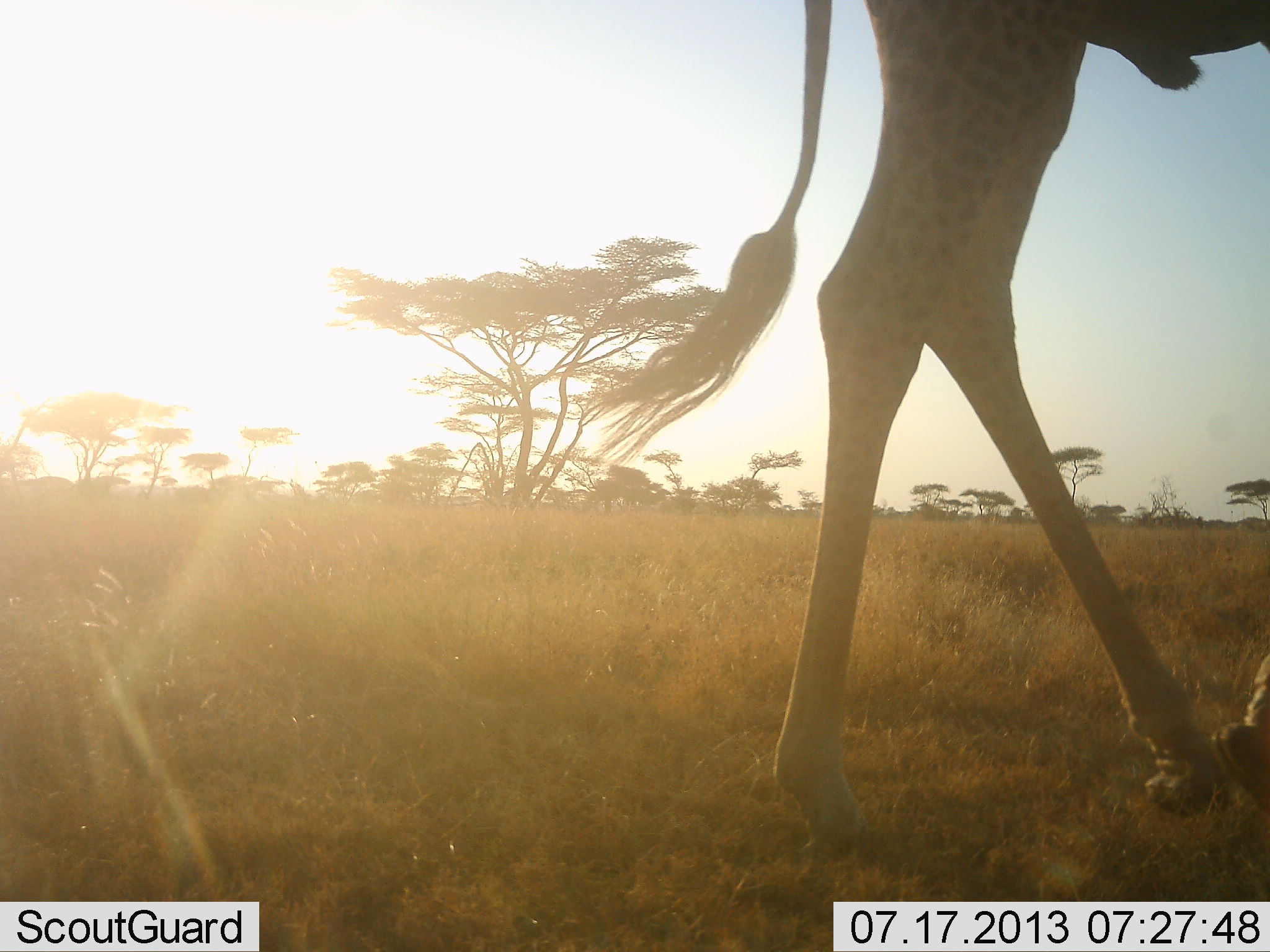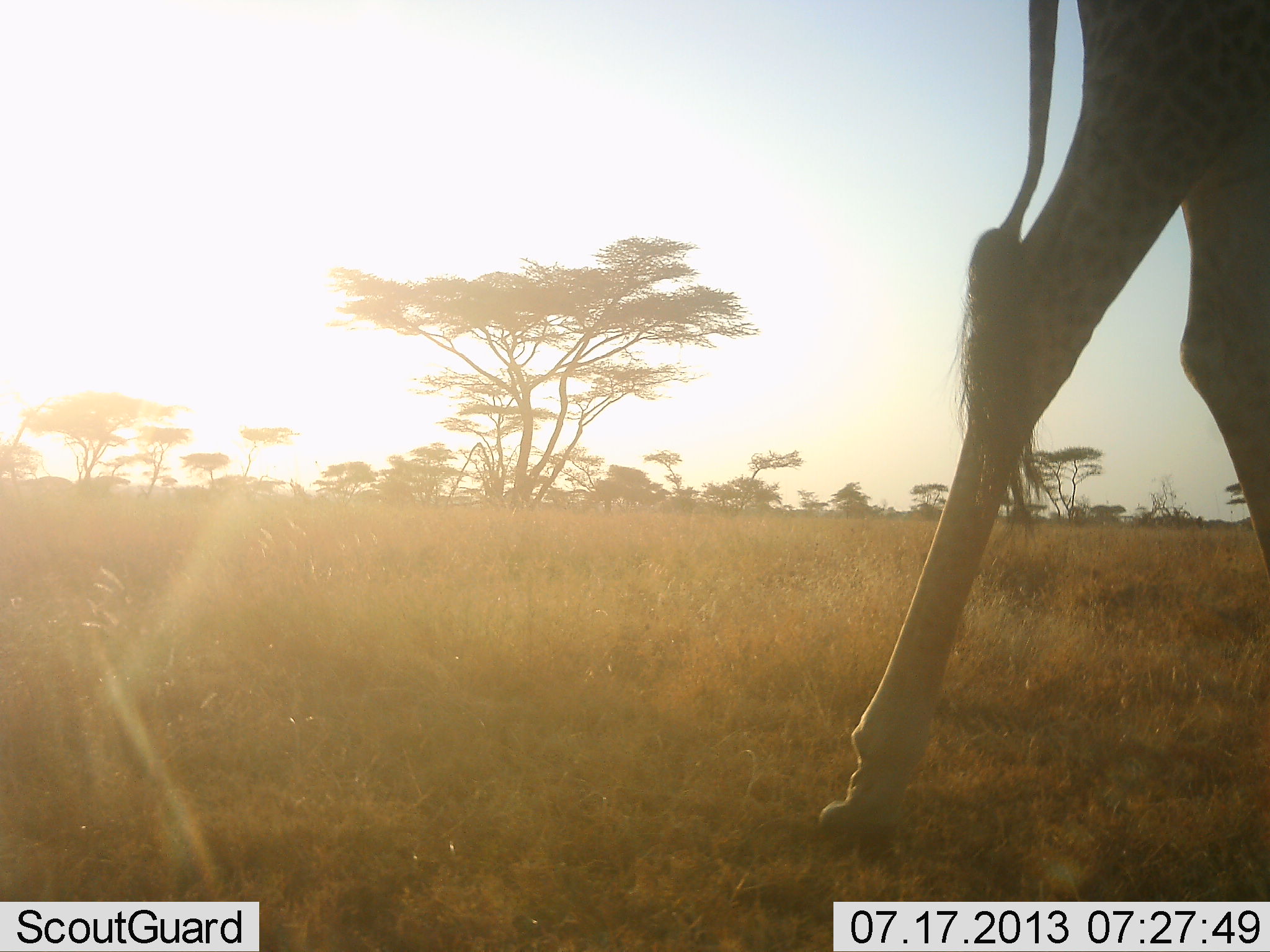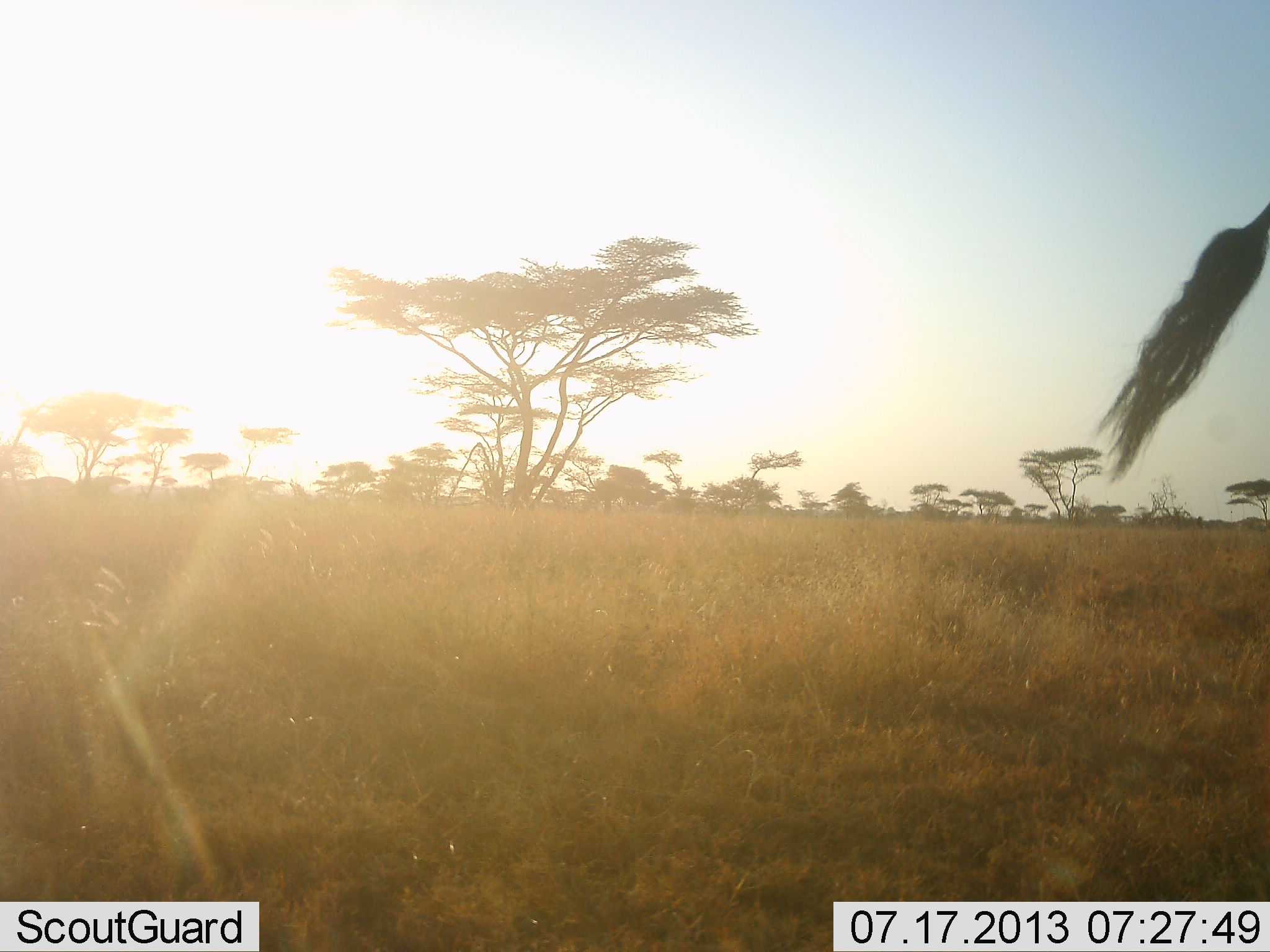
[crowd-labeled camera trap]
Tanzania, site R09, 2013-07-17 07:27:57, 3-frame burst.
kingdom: Animalia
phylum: Chordata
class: Mammalia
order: Artiodactyla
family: Giraffidae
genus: Giraffa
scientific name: Giraffa camelopardalis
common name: giraffe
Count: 1.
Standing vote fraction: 4%.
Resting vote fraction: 0%.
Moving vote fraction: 96%.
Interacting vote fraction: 0%.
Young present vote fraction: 0%.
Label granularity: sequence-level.